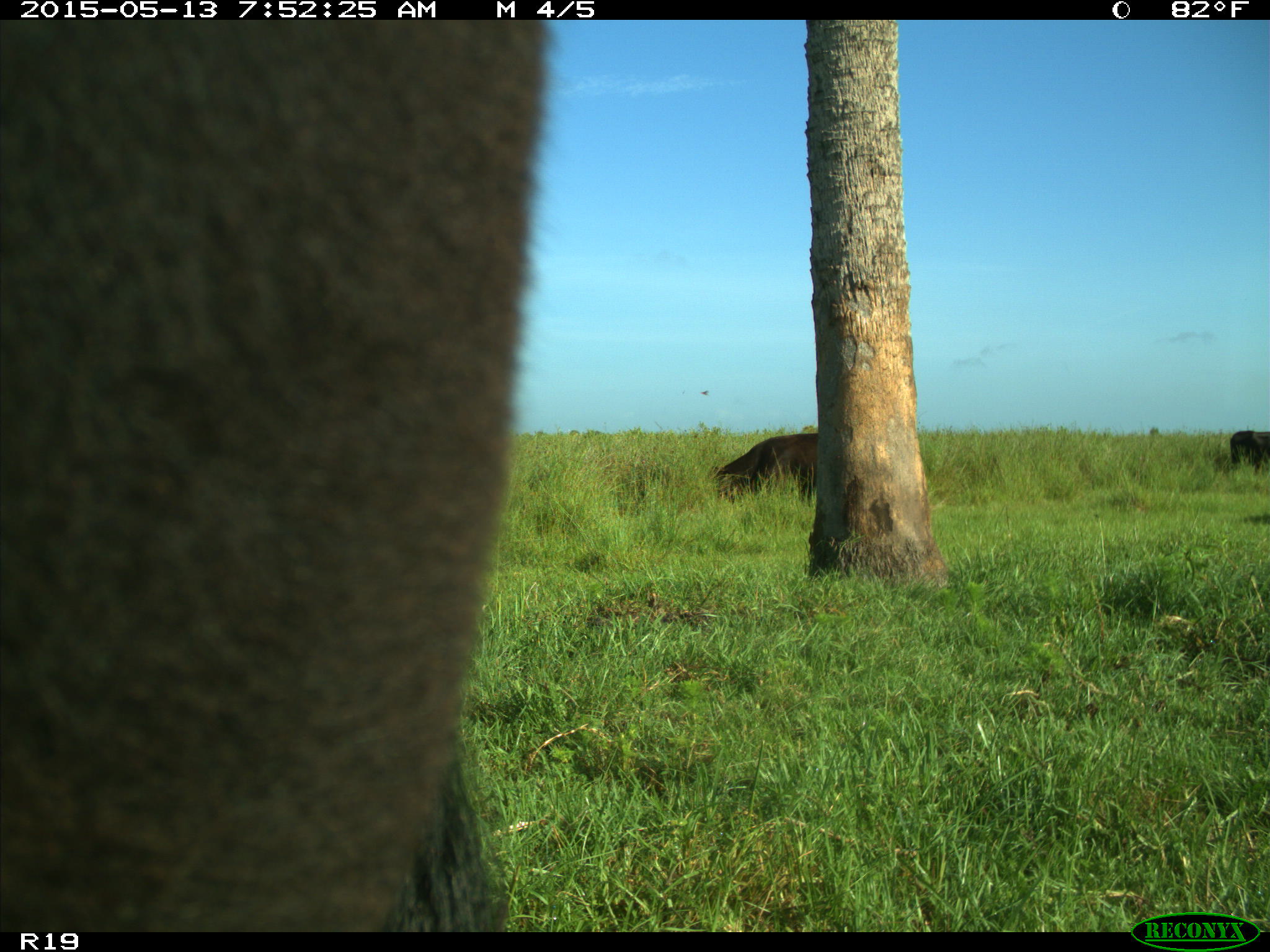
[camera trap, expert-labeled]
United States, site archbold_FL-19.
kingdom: Animalia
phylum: Chordata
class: Mammalia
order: Artiodactyla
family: Bovidae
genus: Bos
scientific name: Bos taurus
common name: domestic cow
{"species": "Bos taurus (domestic cow)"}